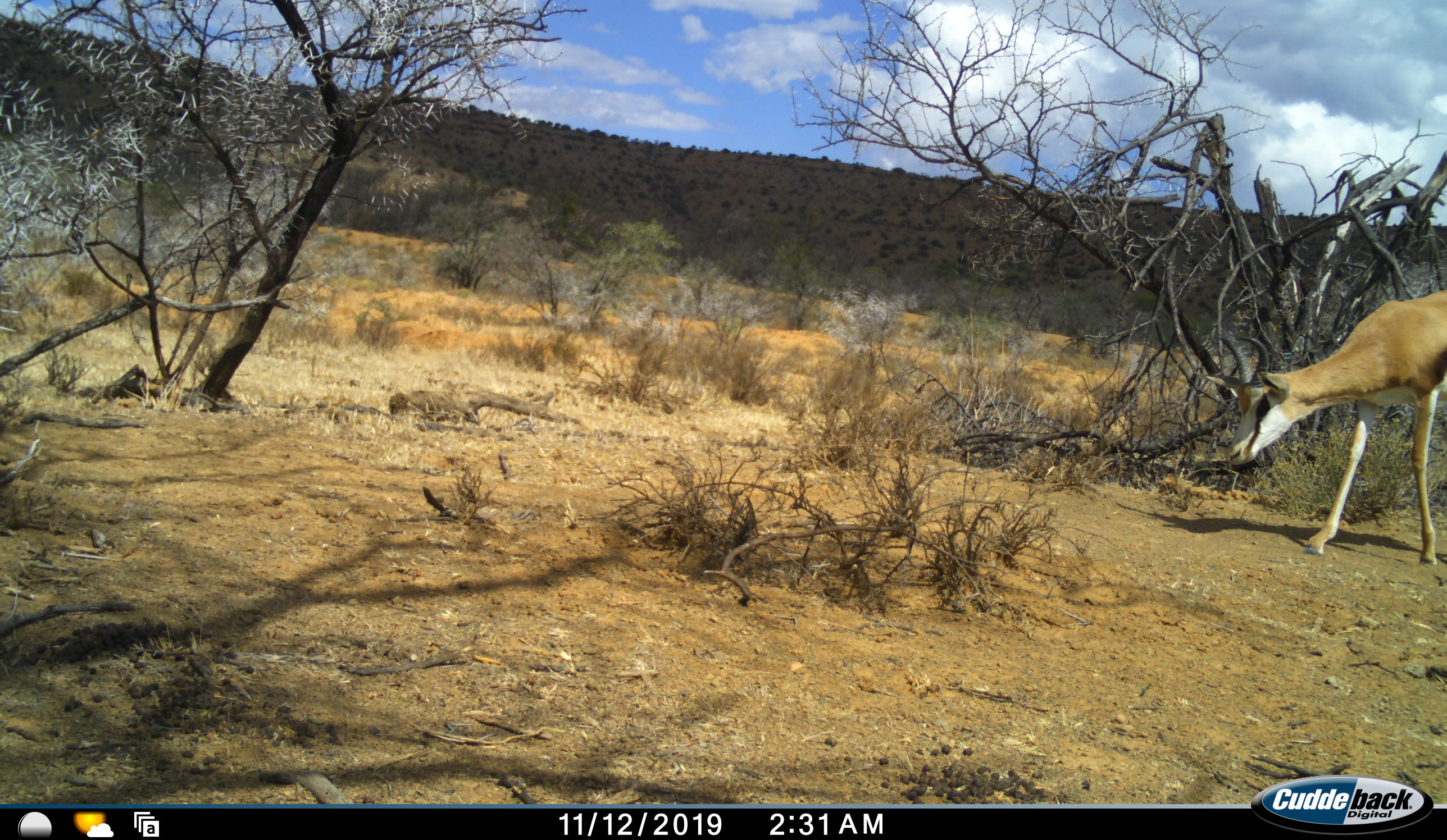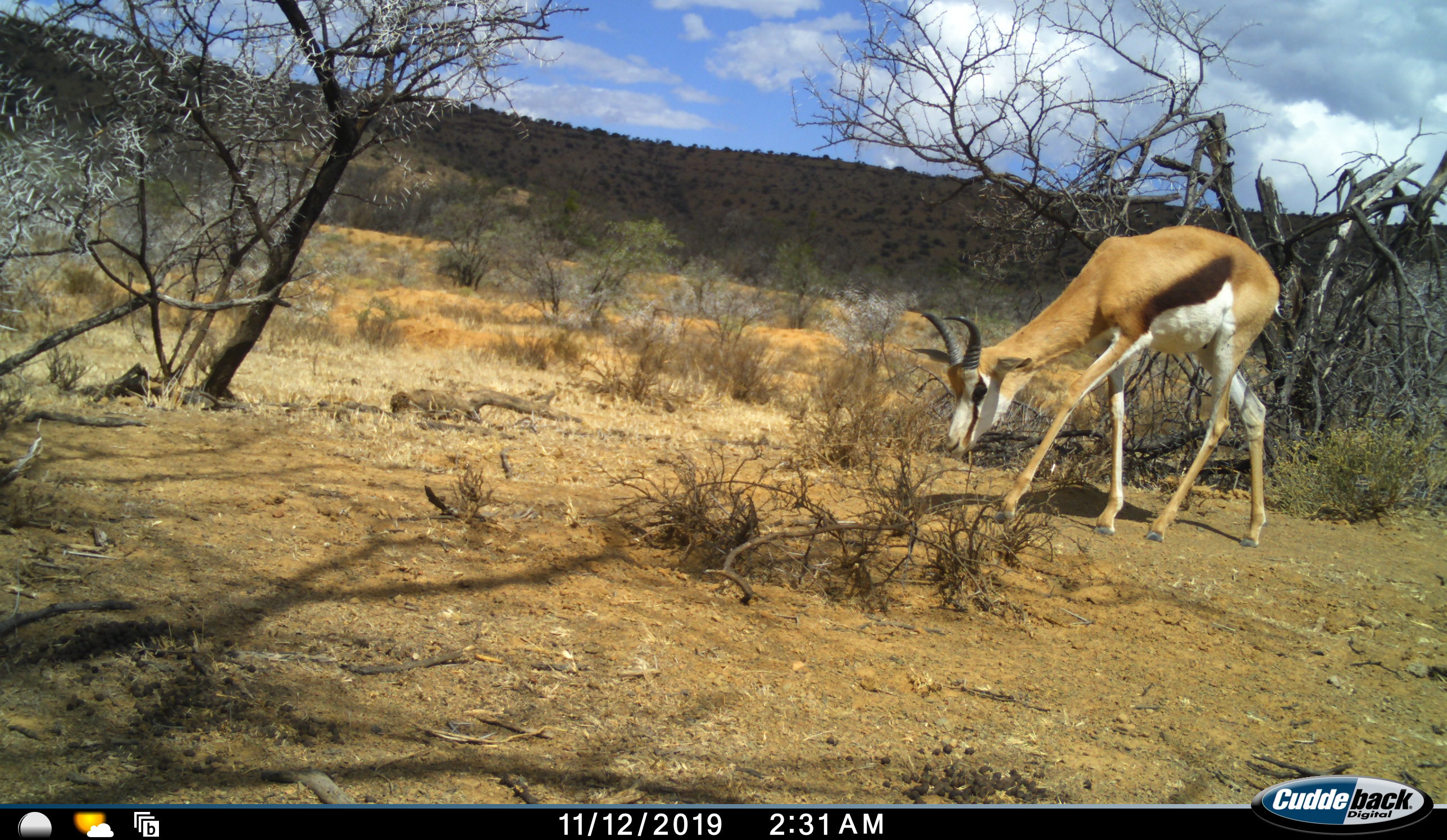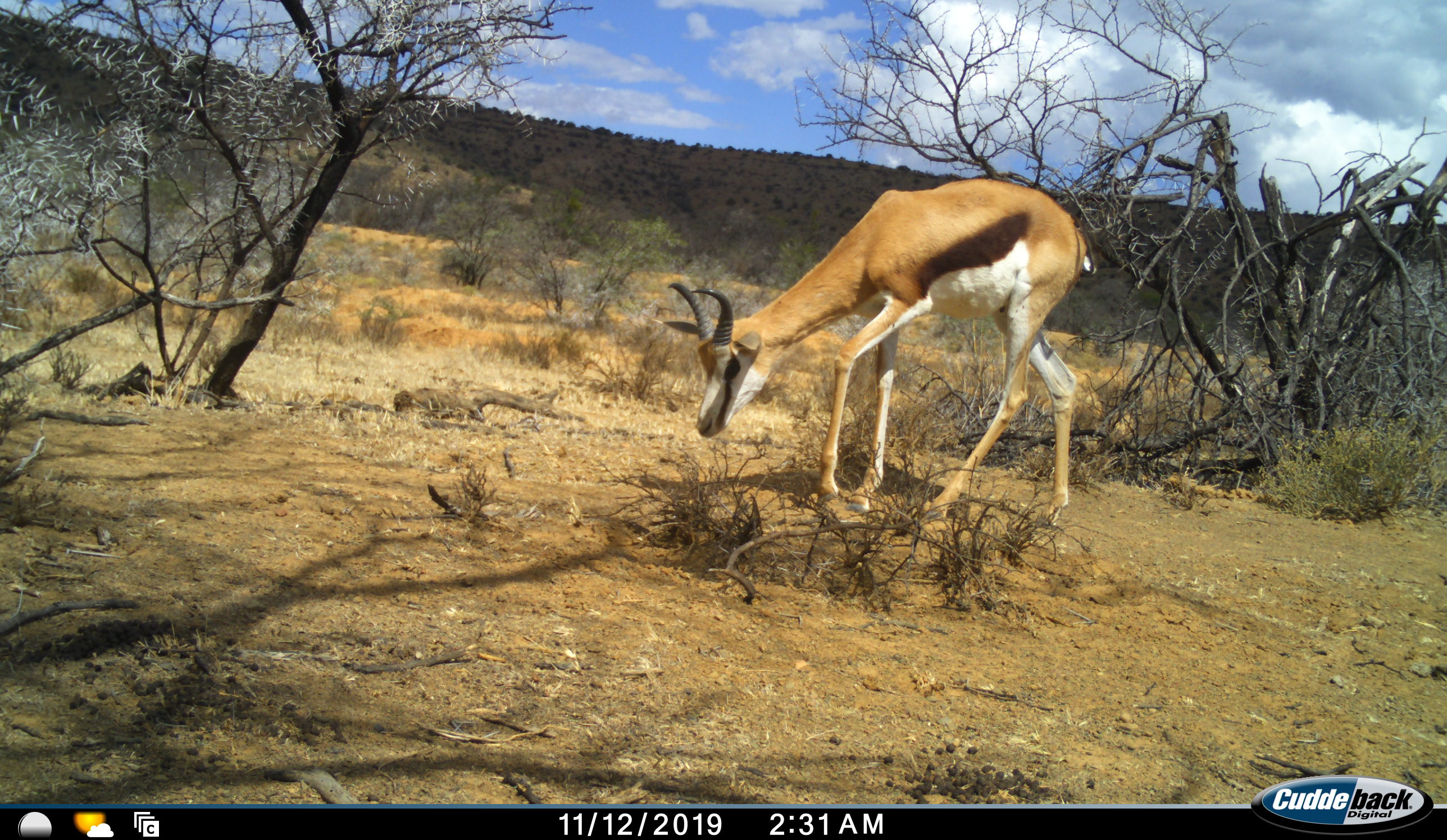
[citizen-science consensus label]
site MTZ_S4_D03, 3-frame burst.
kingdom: Animalia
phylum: Chordata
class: Mammalia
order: Artiodactyla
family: Bovidae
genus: Antidorcas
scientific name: Antidorcas marsupialis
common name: springbok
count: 1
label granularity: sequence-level